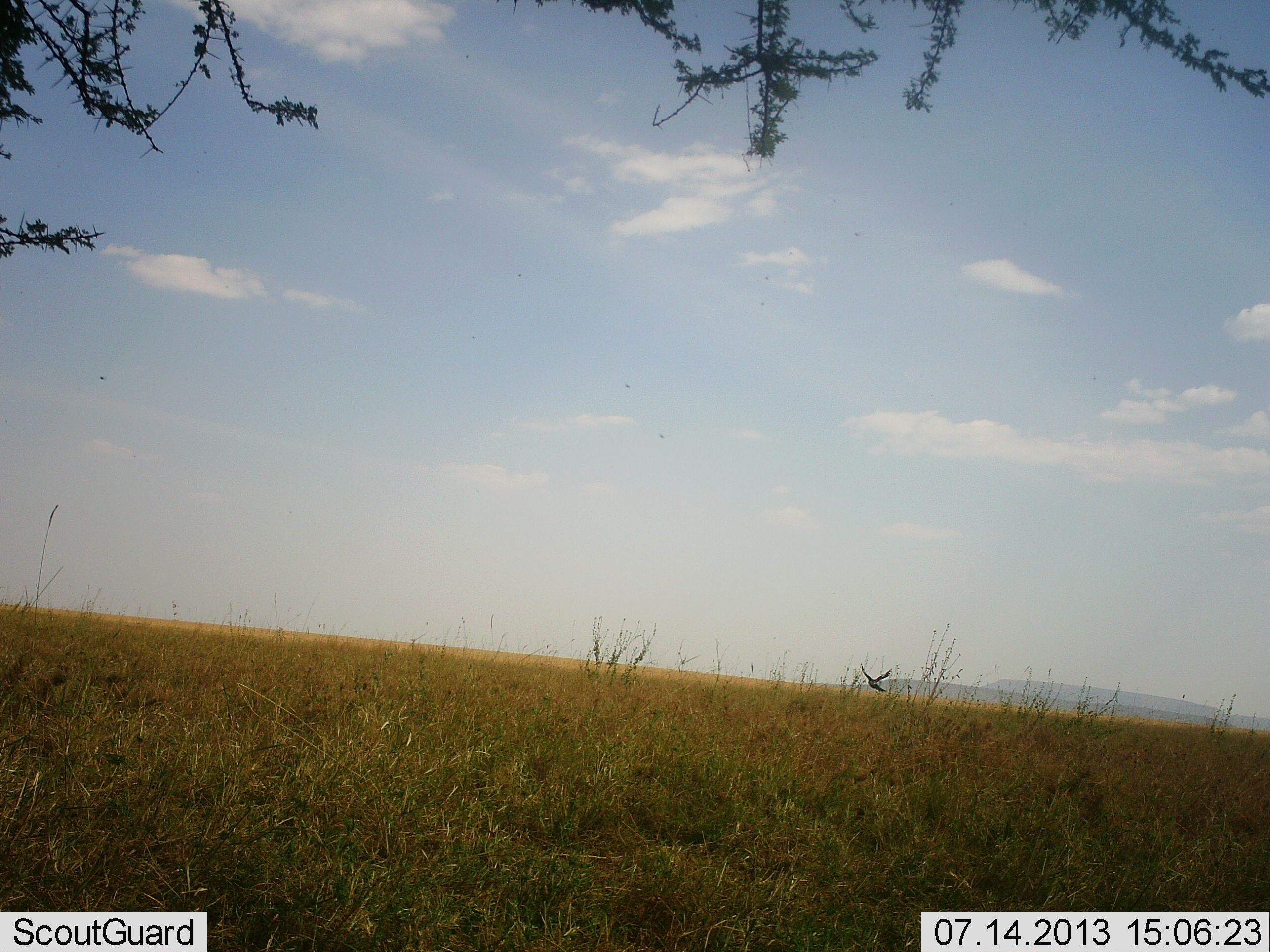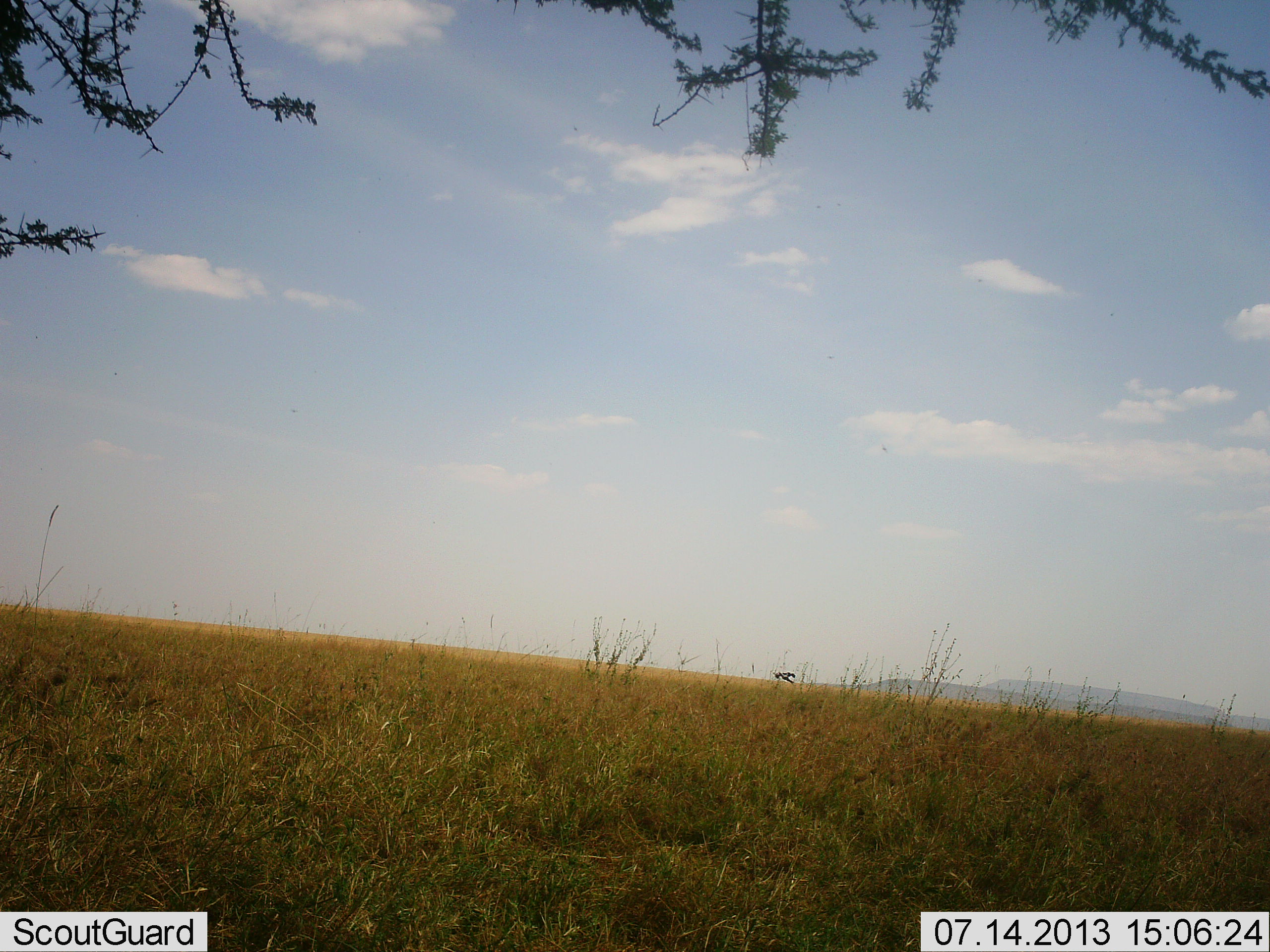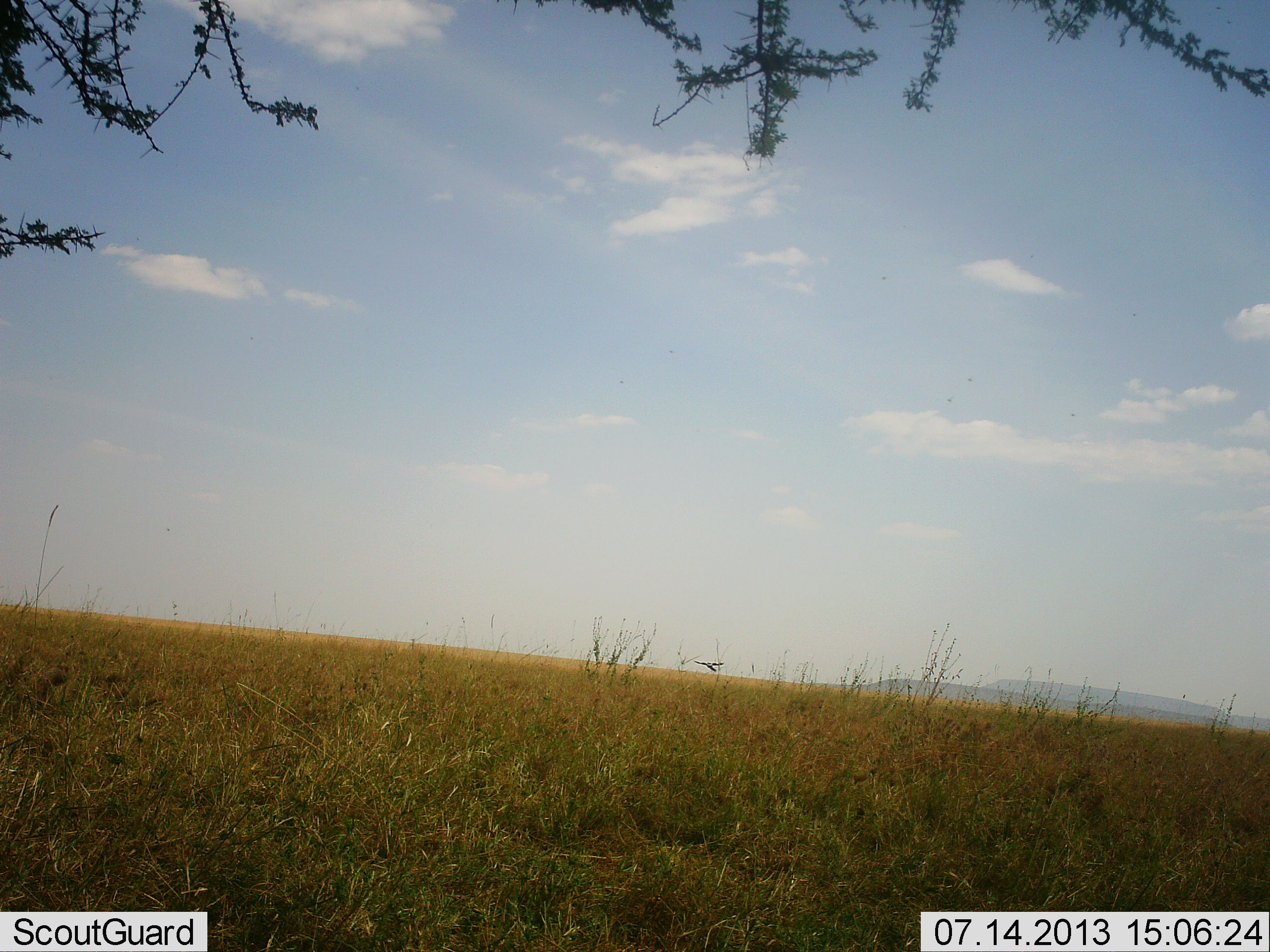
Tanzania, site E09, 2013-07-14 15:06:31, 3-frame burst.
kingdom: Animalia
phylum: Chordata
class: Aves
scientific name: Aves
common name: bird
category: otherbird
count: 1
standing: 0%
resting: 0%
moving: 100%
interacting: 0%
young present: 0%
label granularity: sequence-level